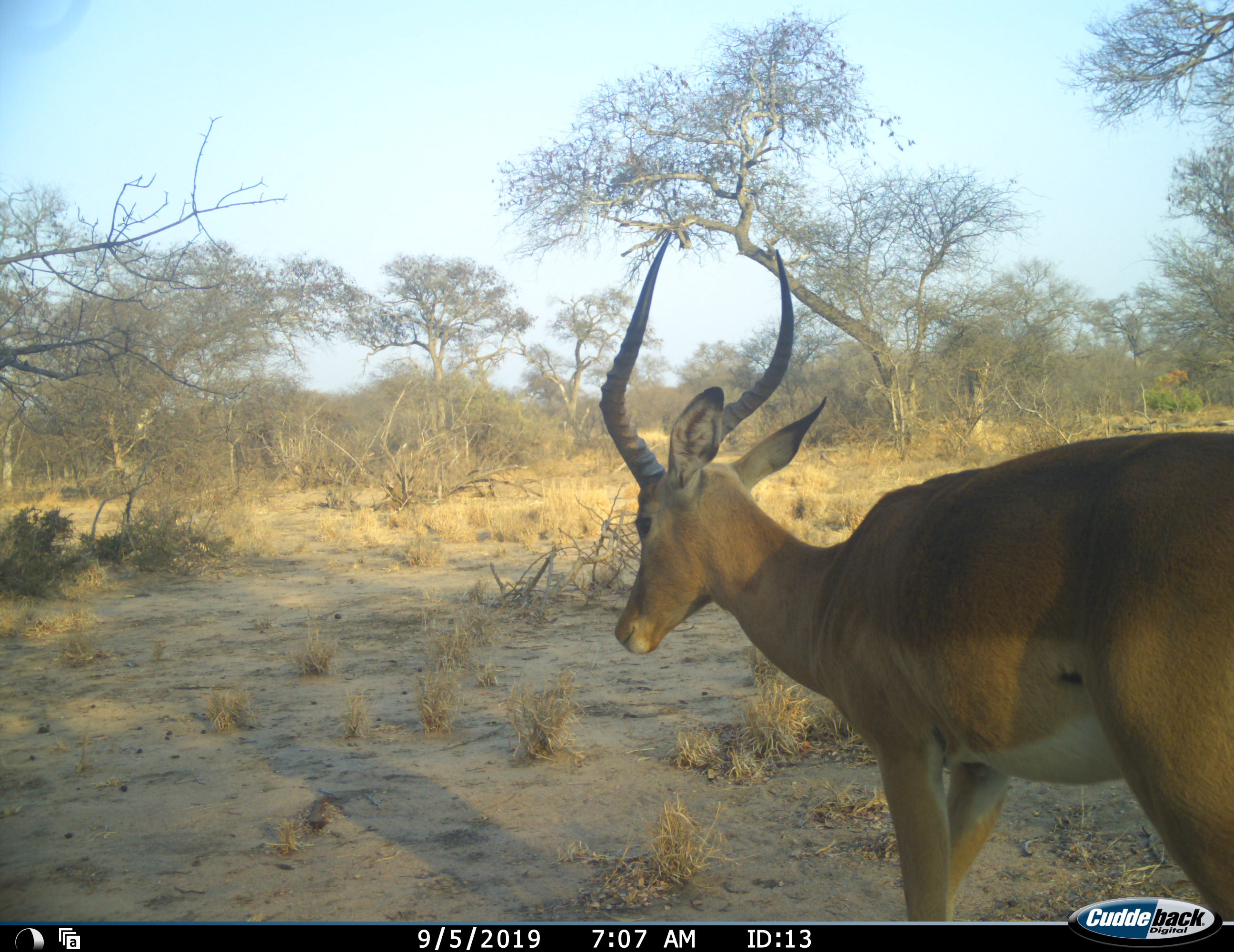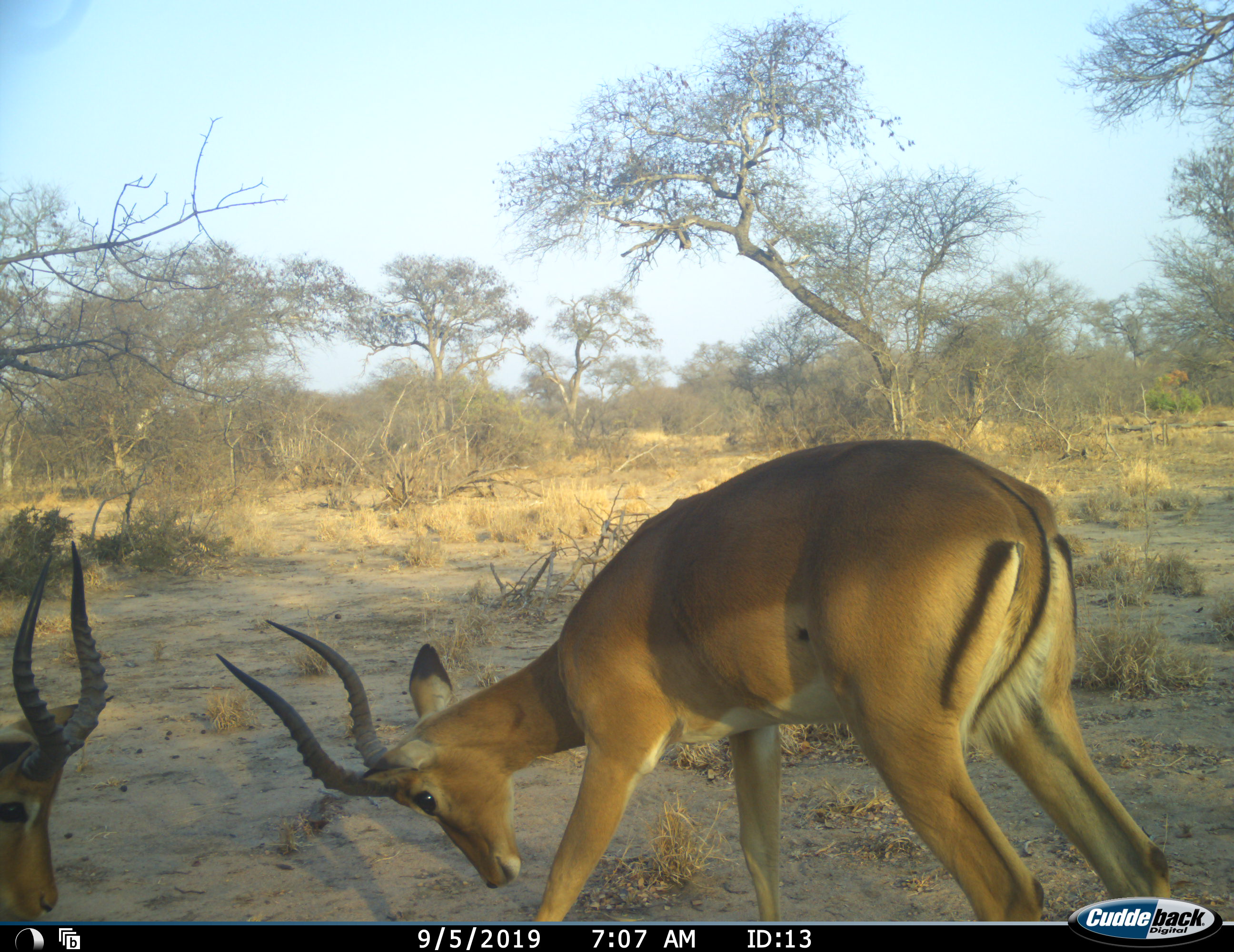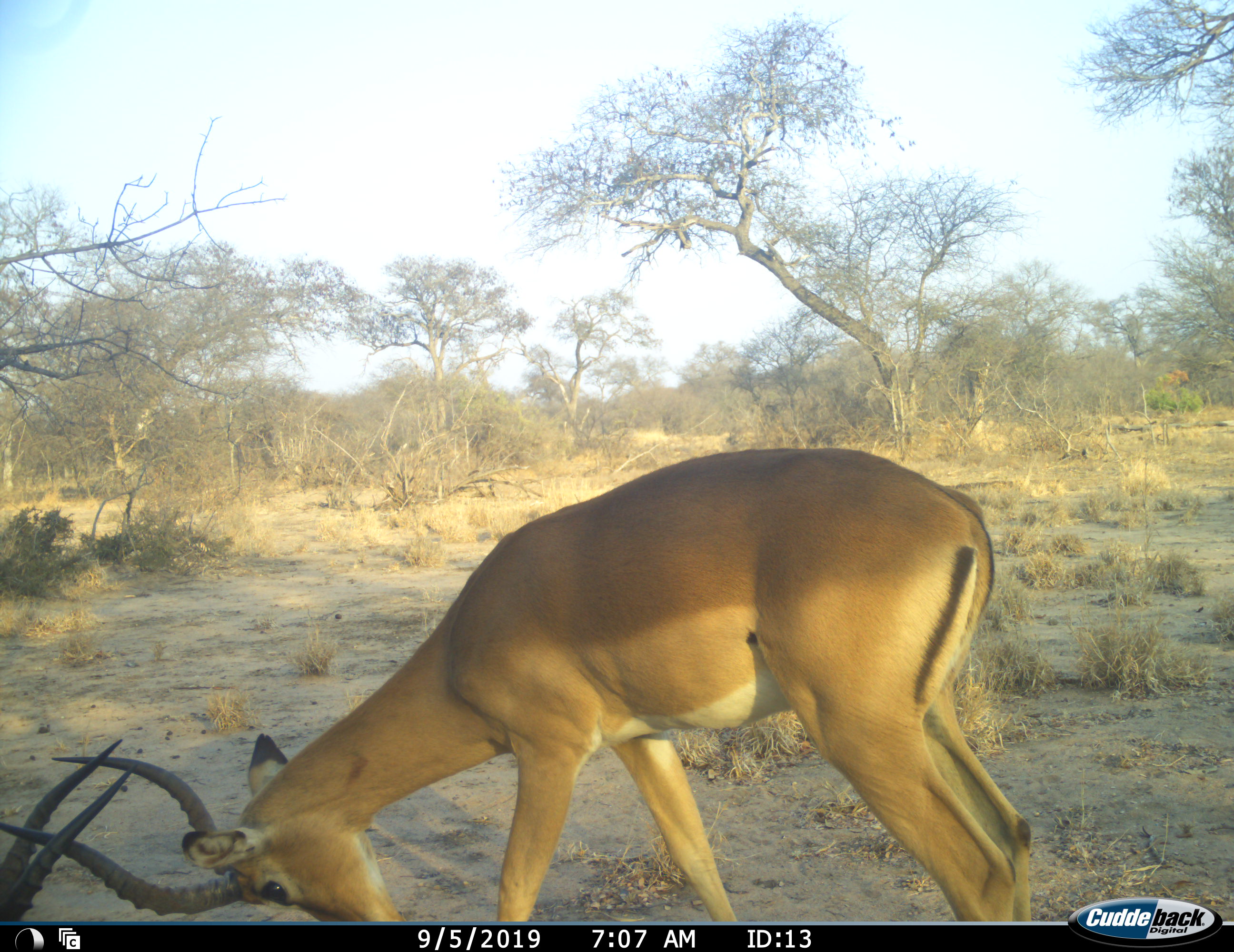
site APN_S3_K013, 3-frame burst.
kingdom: Animalia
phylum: Chordata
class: Mammalia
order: Artiodactyla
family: Bovidae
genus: Aepyceros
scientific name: Aepyceros melampus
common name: impala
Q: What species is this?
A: Impala (Aepyceros melampus).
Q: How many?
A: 2.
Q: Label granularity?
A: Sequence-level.